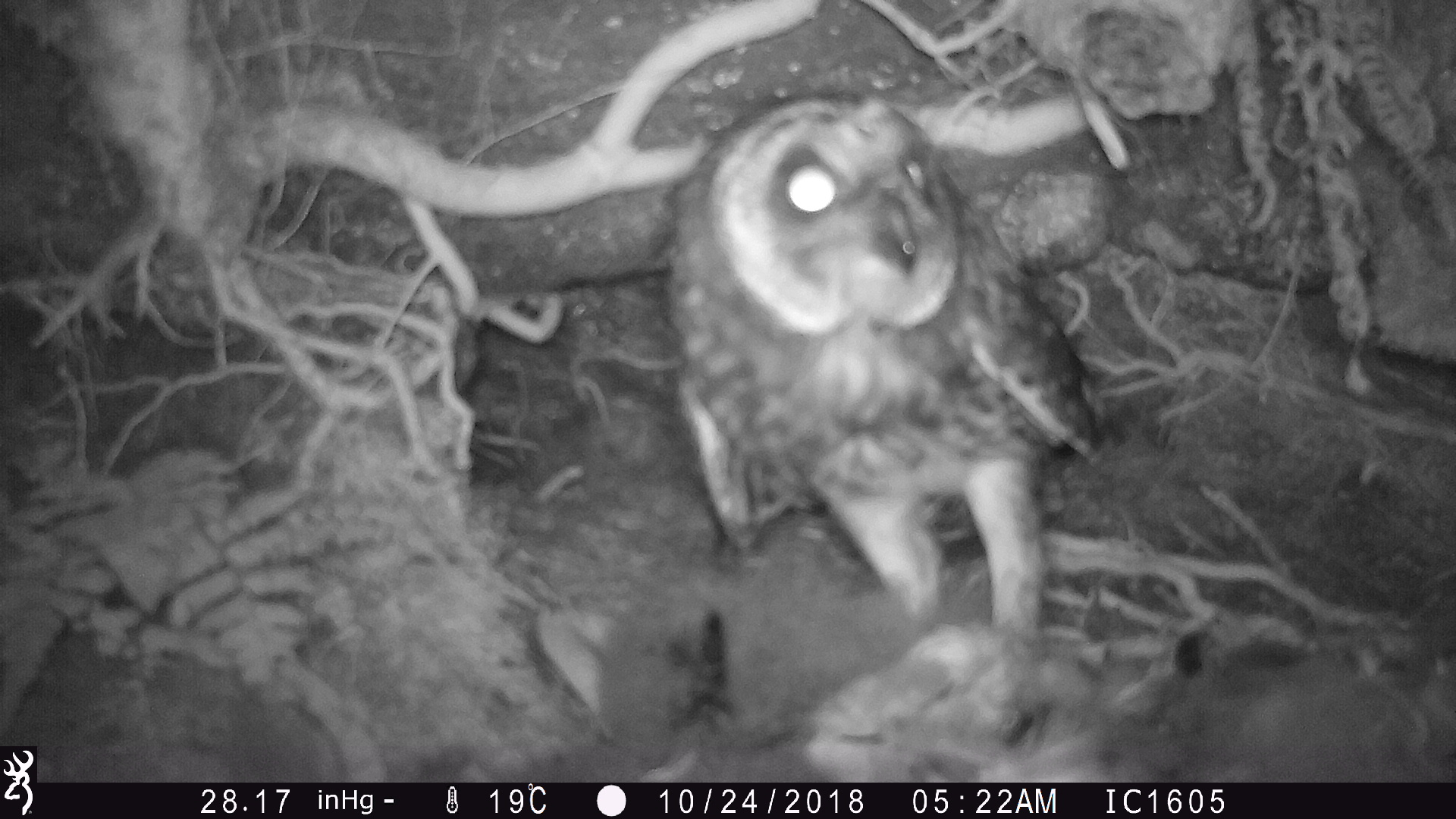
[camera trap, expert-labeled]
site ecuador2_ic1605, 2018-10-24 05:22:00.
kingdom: Animalia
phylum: Chordata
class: Aves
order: Strigiformes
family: Strigidae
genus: Asio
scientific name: Asio flammeus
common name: short-eared owl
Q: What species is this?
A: Short-eared owl (Asio flammeus).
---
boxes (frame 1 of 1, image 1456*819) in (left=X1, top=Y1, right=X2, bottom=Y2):
short-eared owl: (left=662, top=77, right=1120, bottom=657)